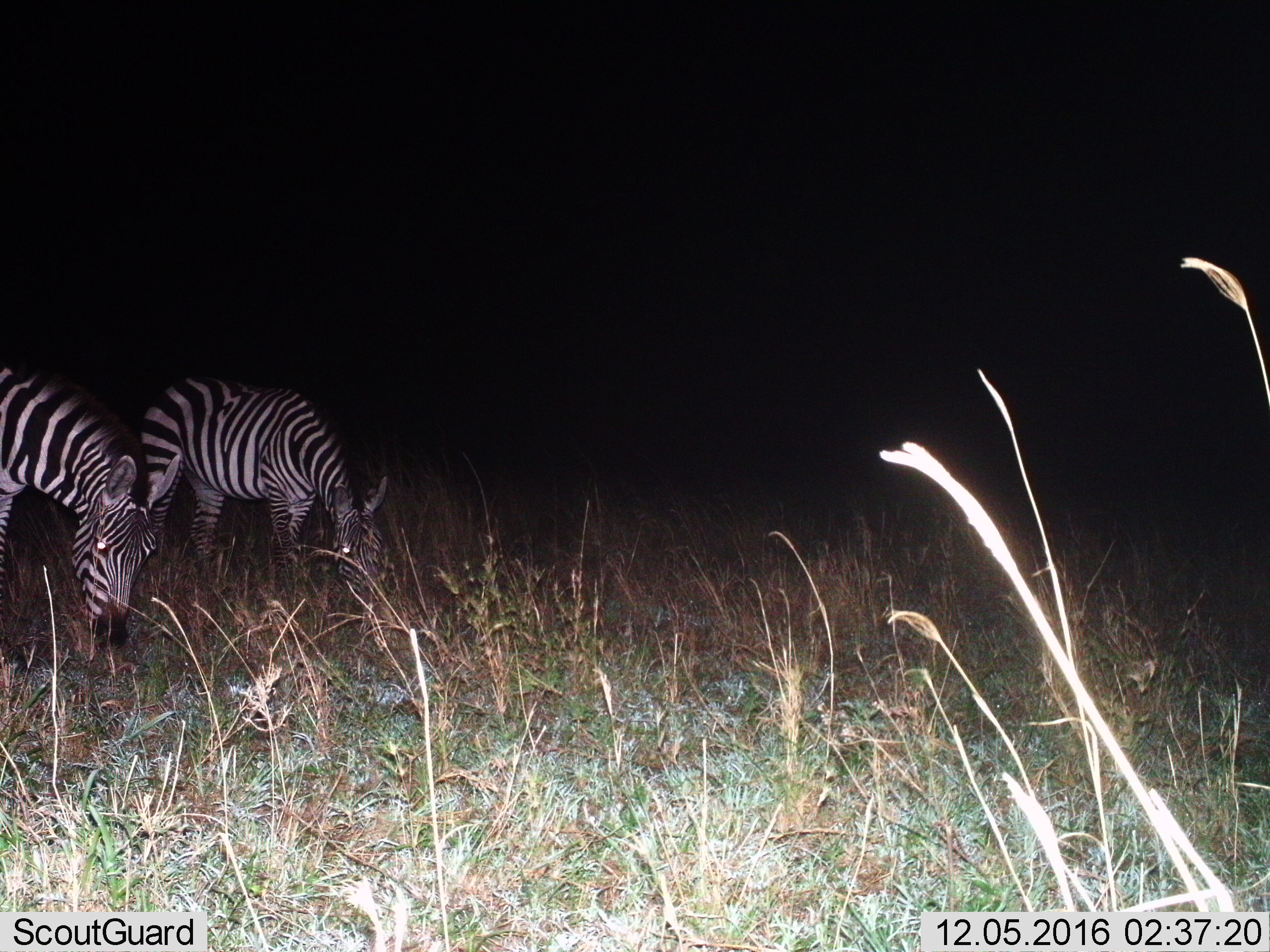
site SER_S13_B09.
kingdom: Animalia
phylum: Chordata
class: Mammalia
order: Perissodactyla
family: Equidae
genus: Equus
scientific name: Equus quagga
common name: plains zebra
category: zebraplains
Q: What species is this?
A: Zebraplains (plains zebra) (Equus quagga).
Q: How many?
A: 2.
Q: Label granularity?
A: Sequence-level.